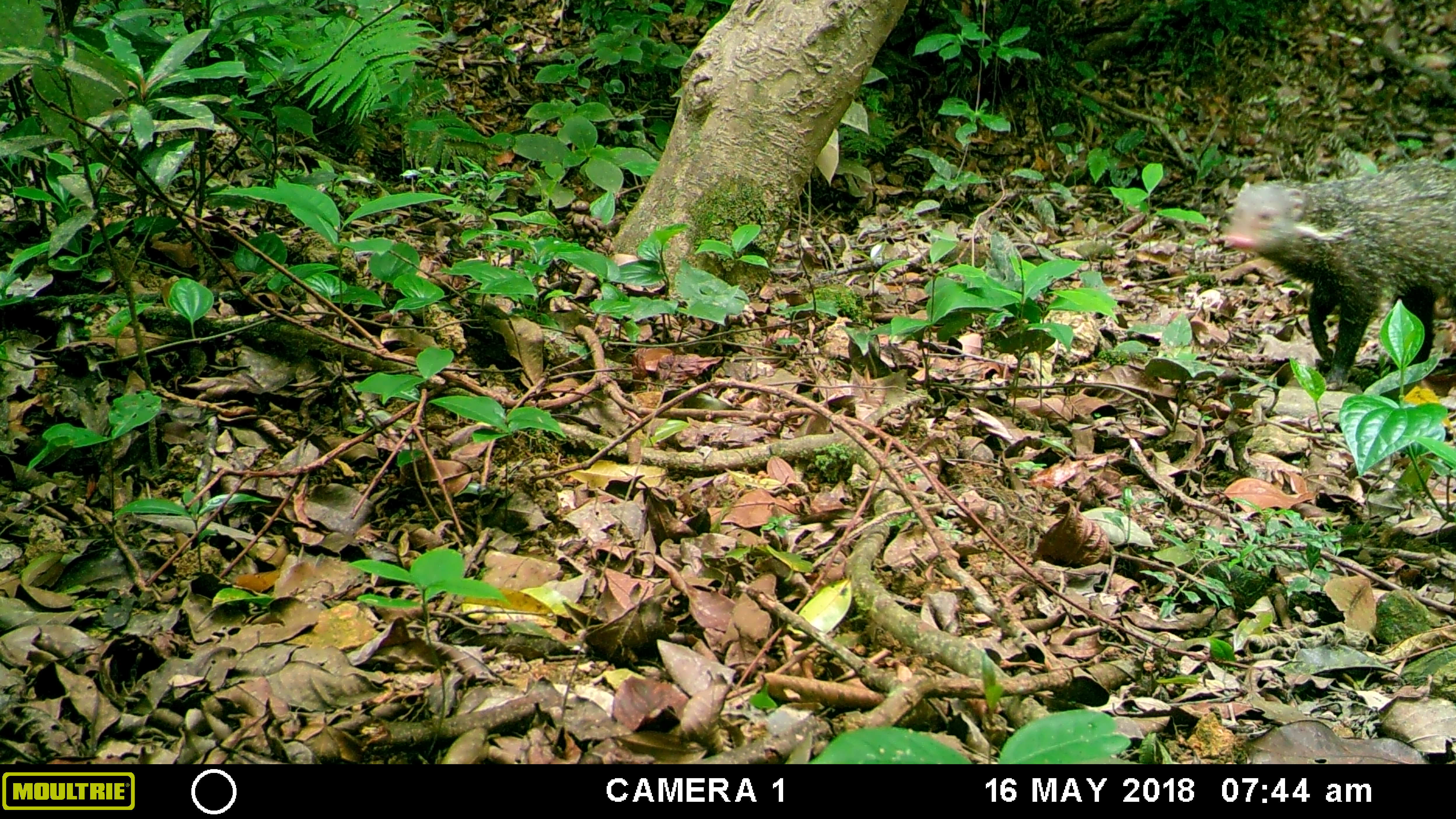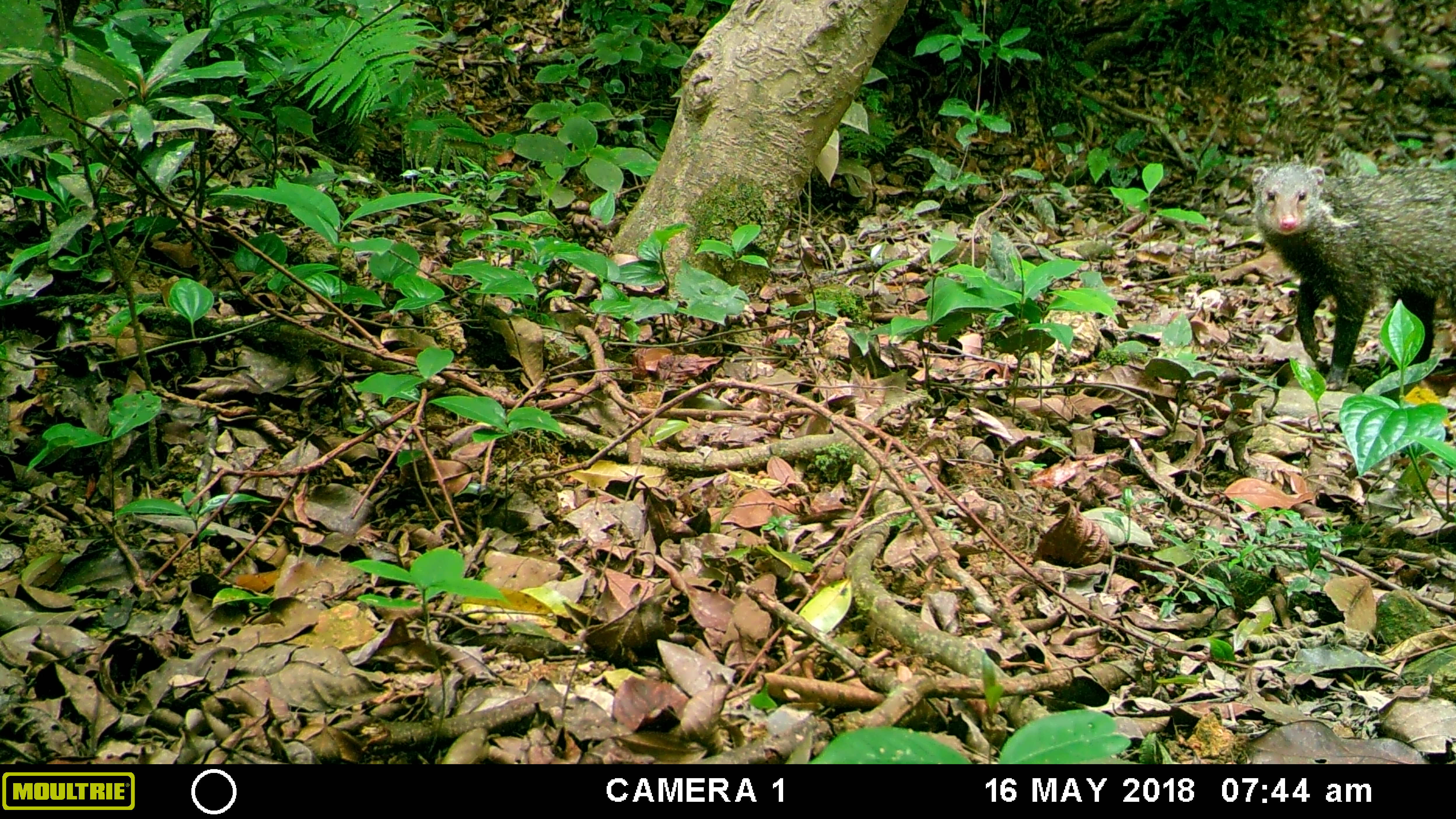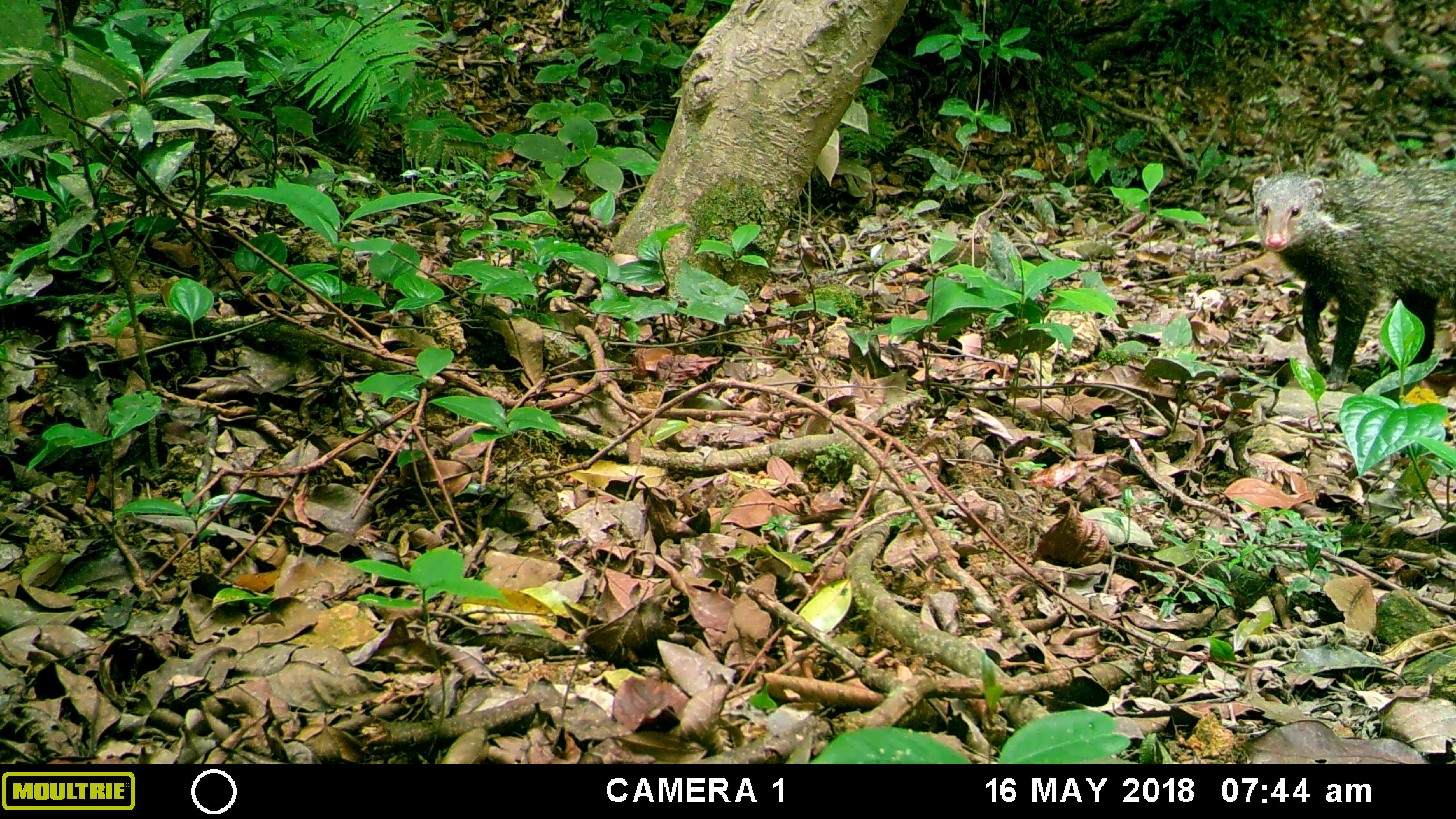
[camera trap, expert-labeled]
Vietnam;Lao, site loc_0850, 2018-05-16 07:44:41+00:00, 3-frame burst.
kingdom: Animalia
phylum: Chordata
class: Mammalia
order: Carnivora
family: Herpestidae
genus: Urva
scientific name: Urva urva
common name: crab-eating mongoose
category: crab eating mongoose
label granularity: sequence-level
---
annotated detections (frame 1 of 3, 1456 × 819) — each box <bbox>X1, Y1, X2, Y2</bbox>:
crab eating mongoose: <bbox>1220, 162, 1456, 390</bbox>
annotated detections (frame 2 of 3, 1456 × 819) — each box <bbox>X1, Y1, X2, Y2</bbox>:
crab eating mongoose: <bbox>1250, 162, 1456, 390</bbox>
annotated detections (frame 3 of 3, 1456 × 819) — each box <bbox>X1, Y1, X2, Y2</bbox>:
crab eating mongoose: <bbox>1250, 167, 1456, 390</bbox>